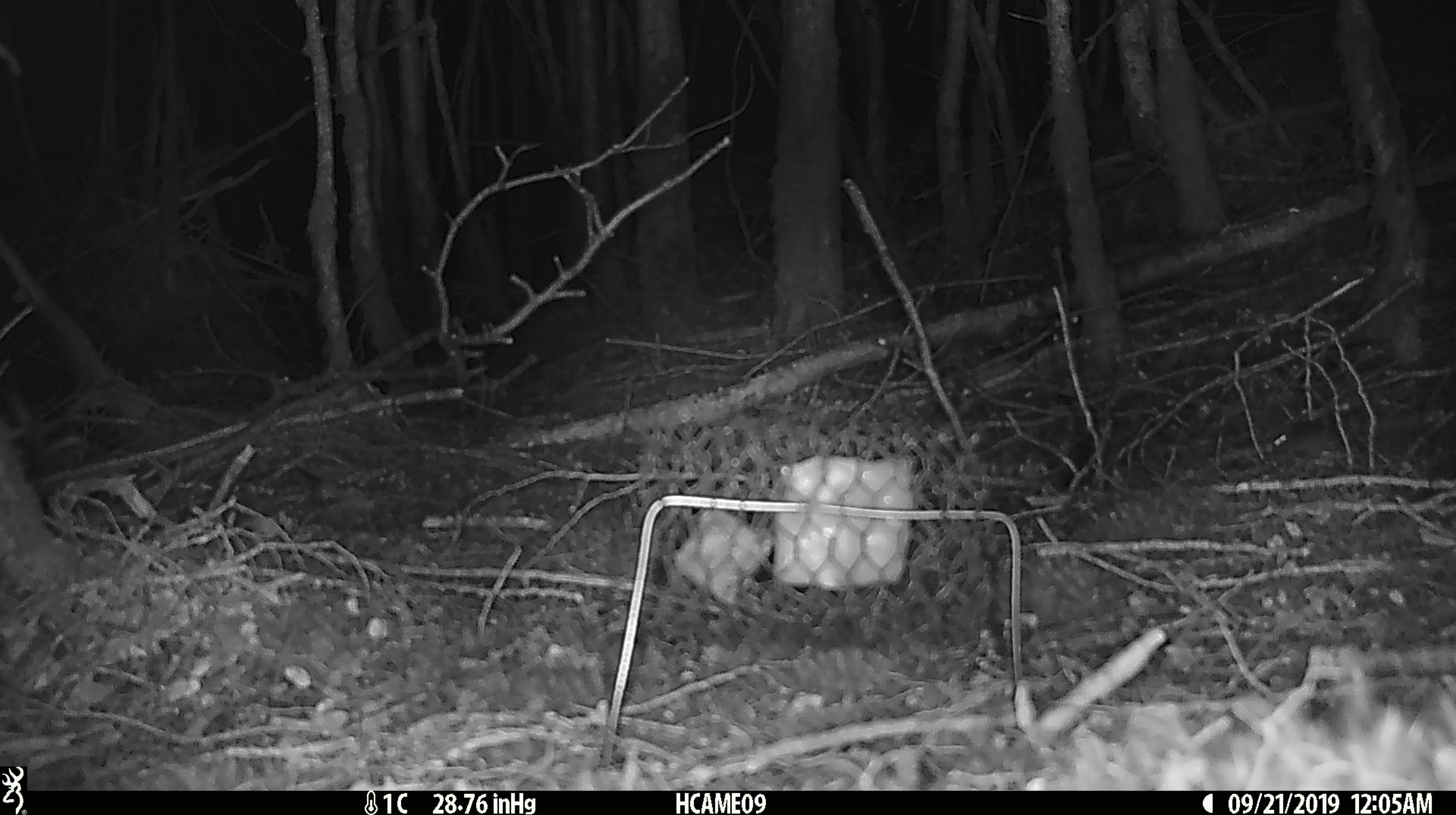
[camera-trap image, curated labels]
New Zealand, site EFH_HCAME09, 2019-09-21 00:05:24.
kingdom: Animalia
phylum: Chordata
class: Mammalia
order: Rodentia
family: Muridae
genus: Mus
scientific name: Mus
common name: mouse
Mouse (Mus).